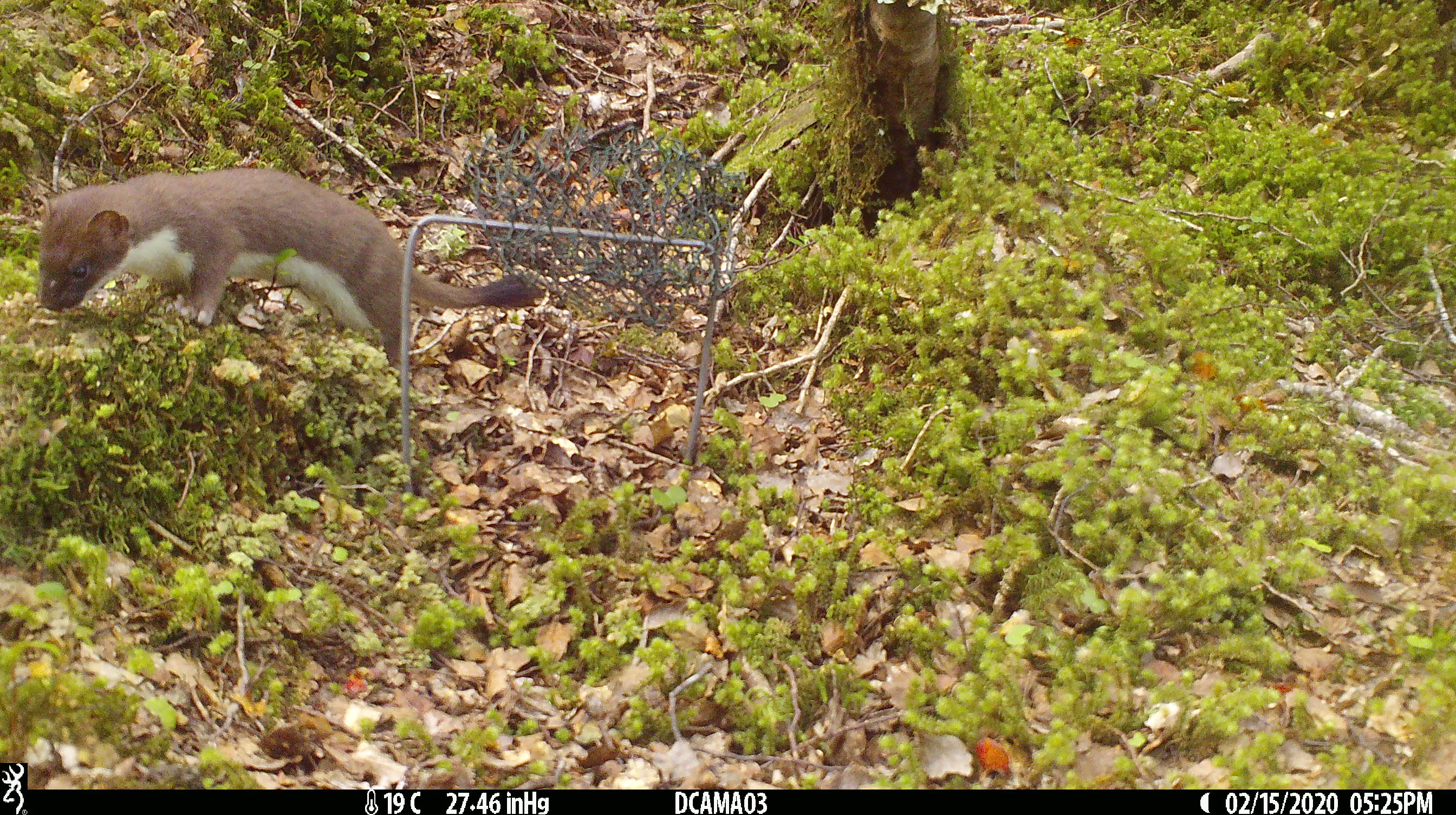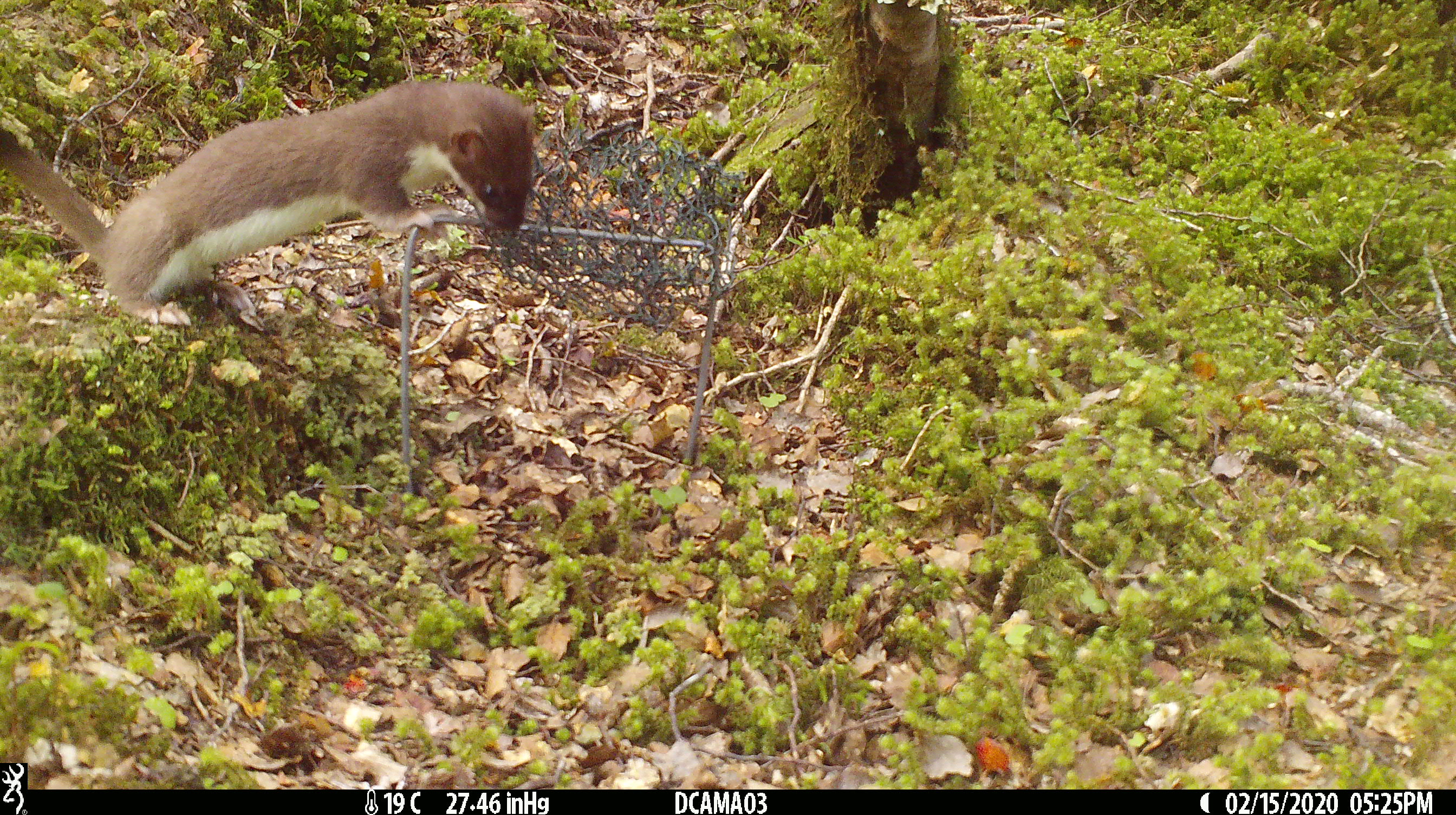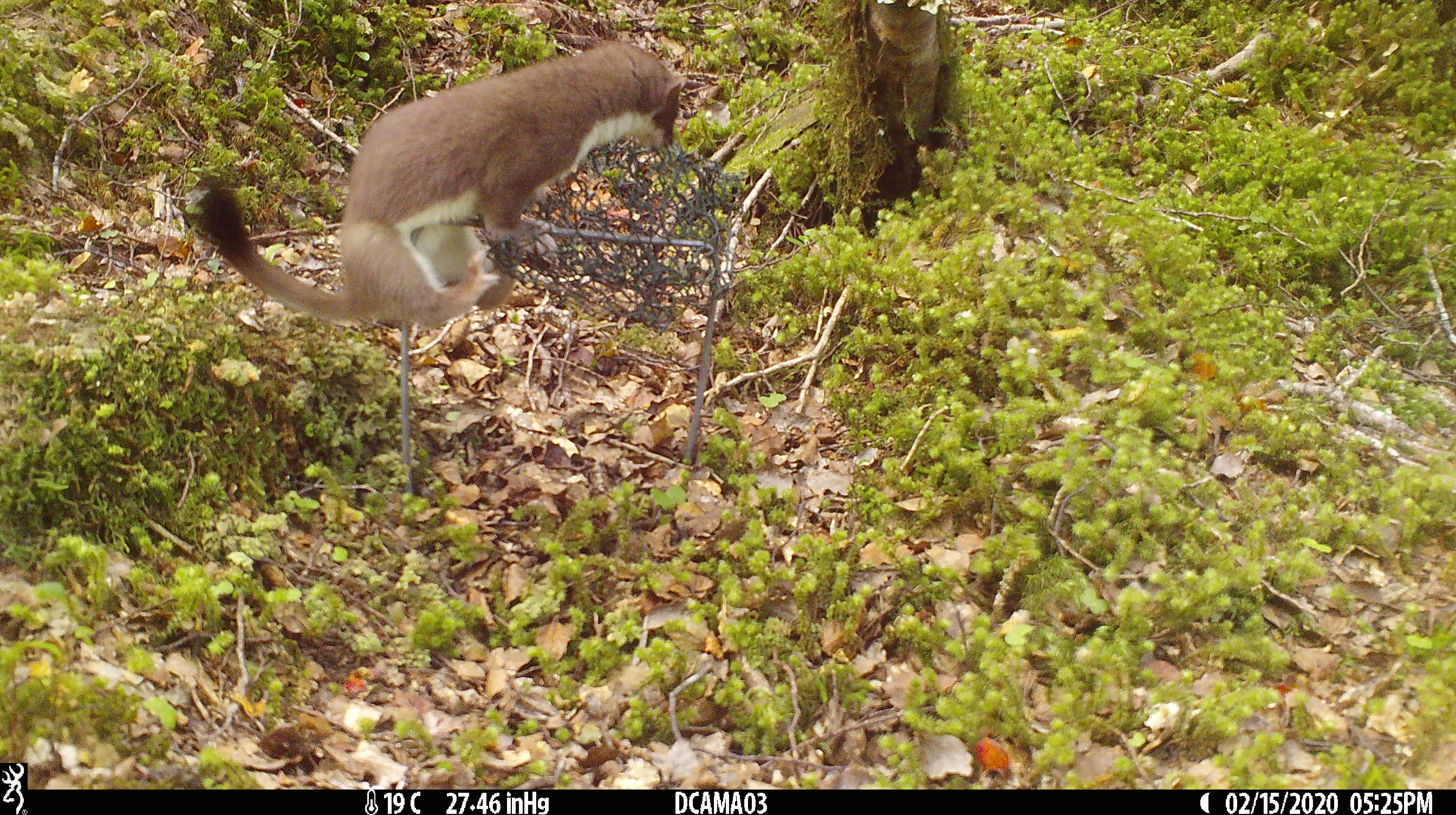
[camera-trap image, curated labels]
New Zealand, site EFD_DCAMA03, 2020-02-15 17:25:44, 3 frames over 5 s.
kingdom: Animalia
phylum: Chordata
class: Mammalia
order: Carnivora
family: Mustelidae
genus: Mustela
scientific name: Mustela erminea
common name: stoat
Stoat (Mustela erminea).